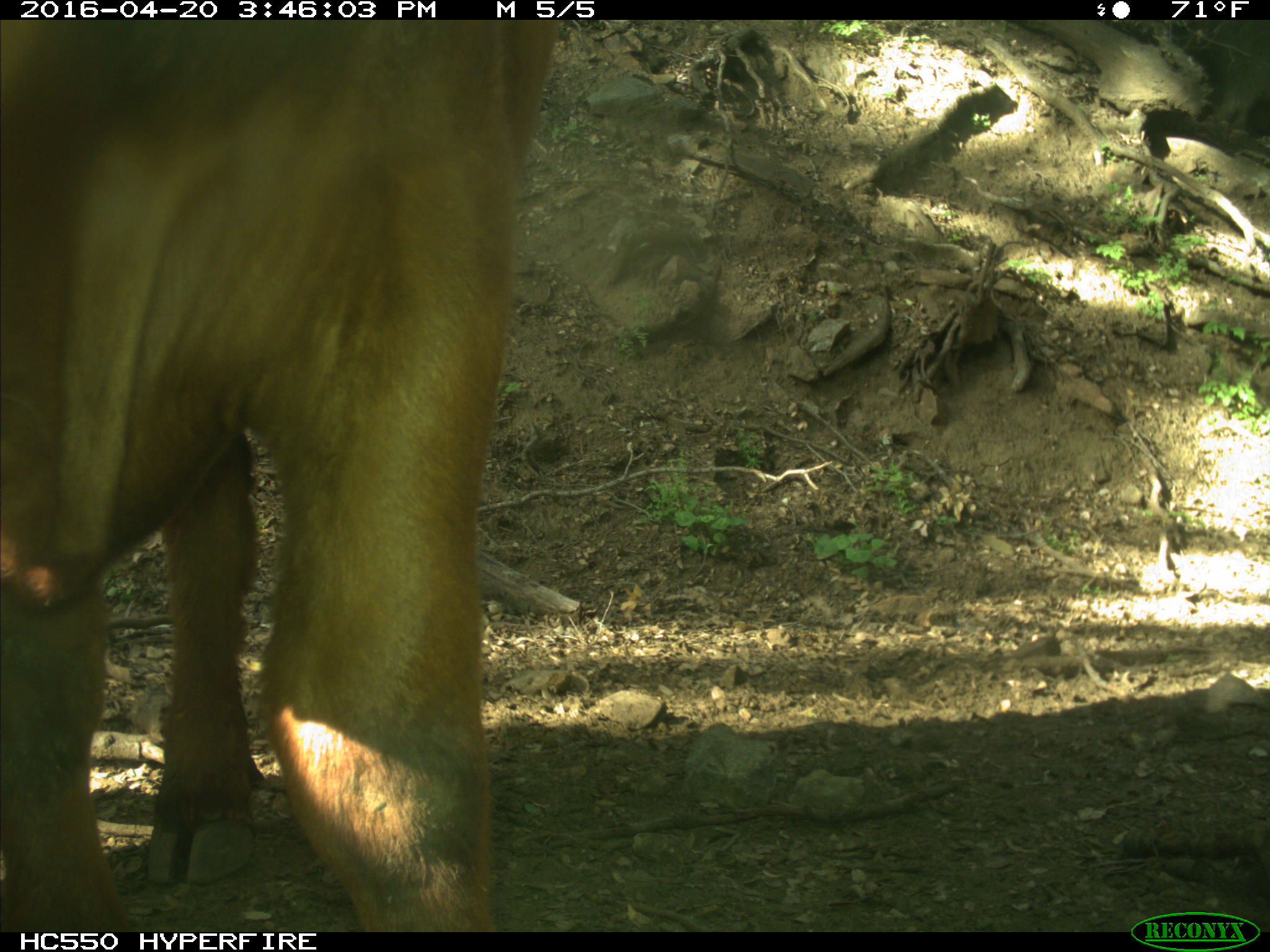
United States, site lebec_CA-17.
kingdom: Animalia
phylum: Chordata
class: Mammalia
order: Artiodactyla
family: Bovidae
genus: Bos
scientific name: Bos taurus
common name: domestic cow